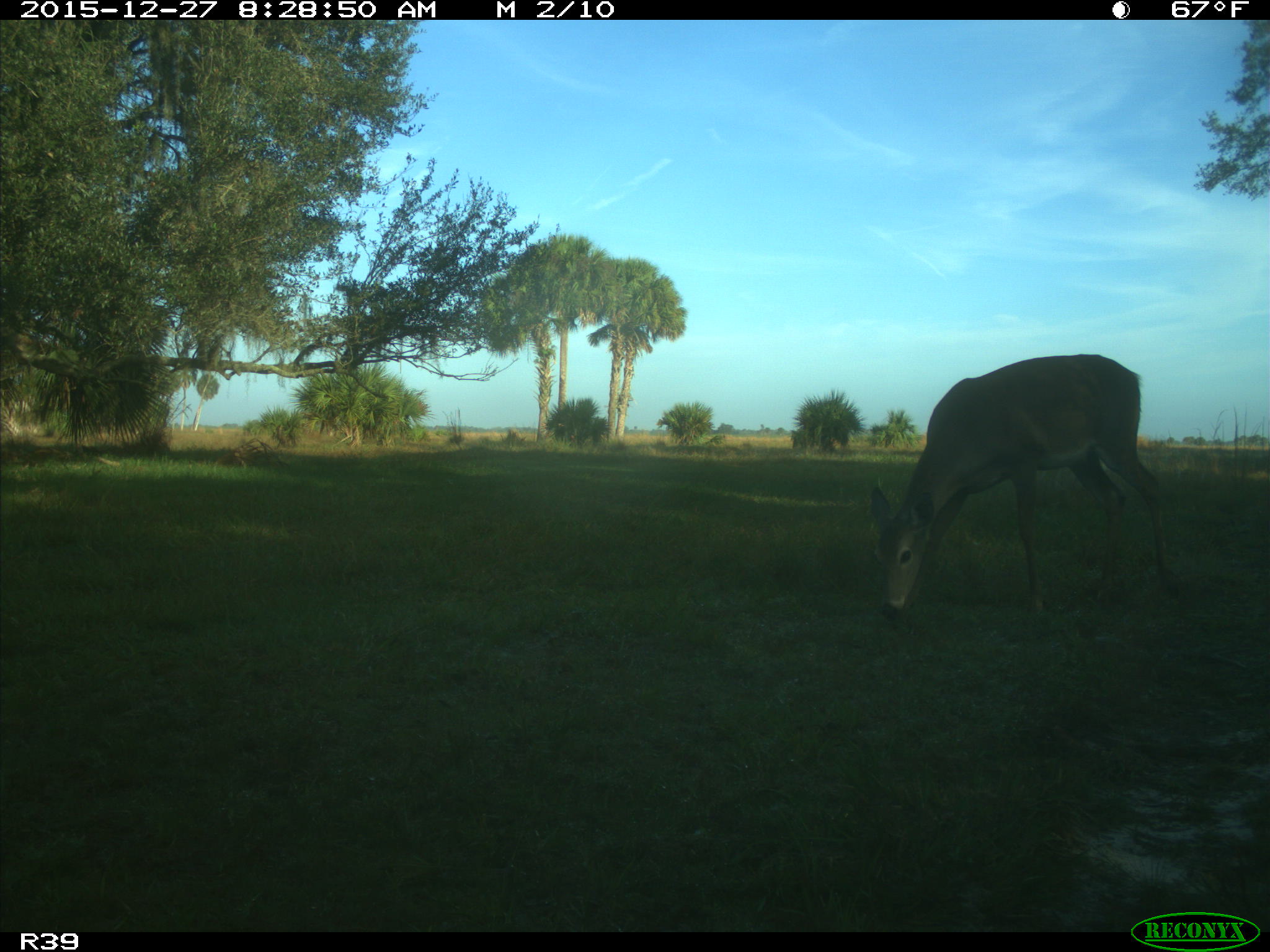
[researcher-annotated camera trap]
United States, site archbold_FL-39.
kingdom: Animalia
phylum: Chordata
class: Mammalia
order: Artiodactyla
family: Cervidae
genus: Odocoileus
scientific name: Odocoileus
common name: deer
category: unidentified deer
Unidentified deer (deer) (Odocoileus).